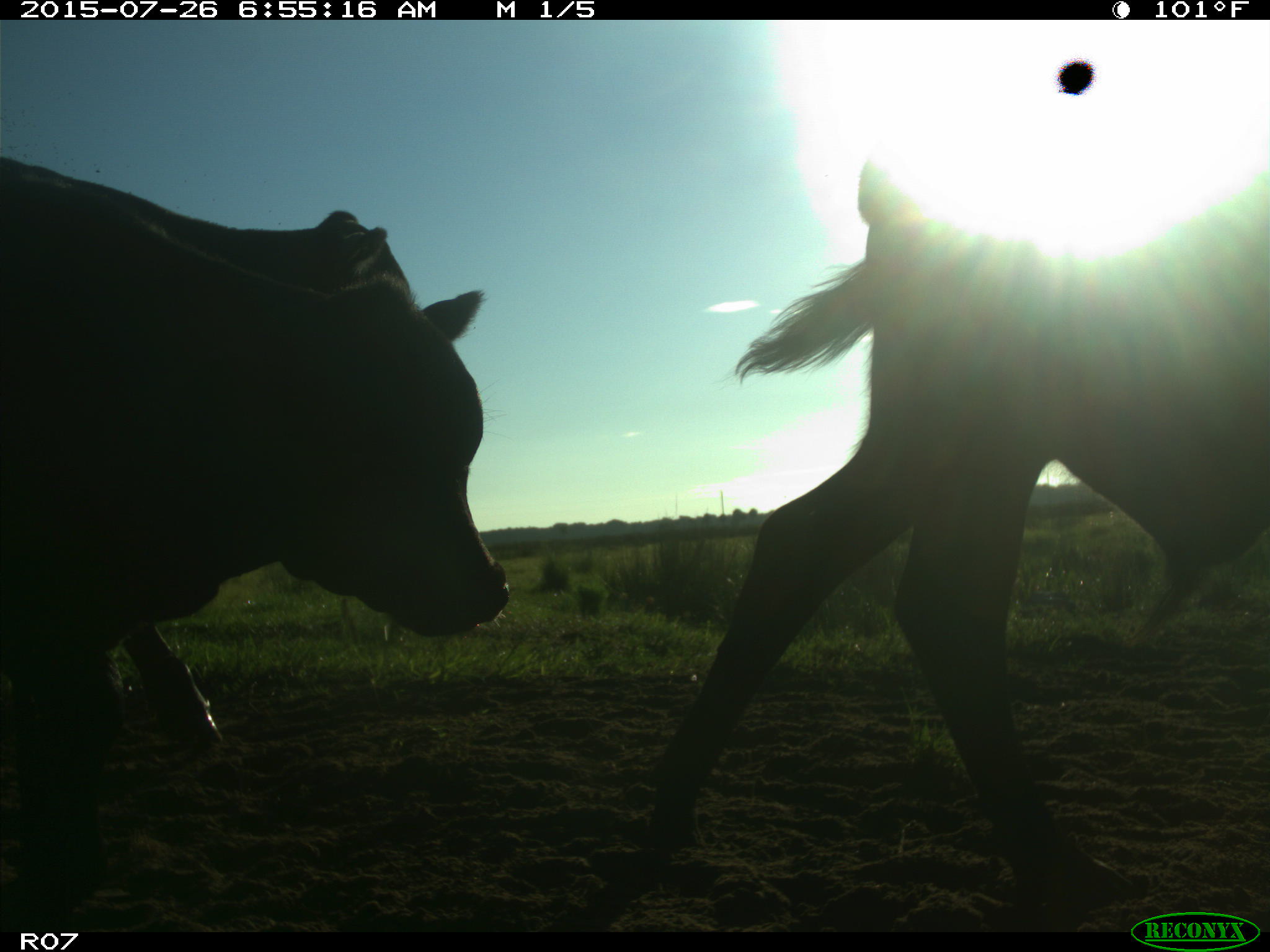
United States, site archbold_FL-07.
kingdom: Animalia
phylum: Chordata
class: Mammalia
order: Artiodactyla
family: Bovidae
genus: Bos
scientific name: Bos taurus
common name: domestic cow